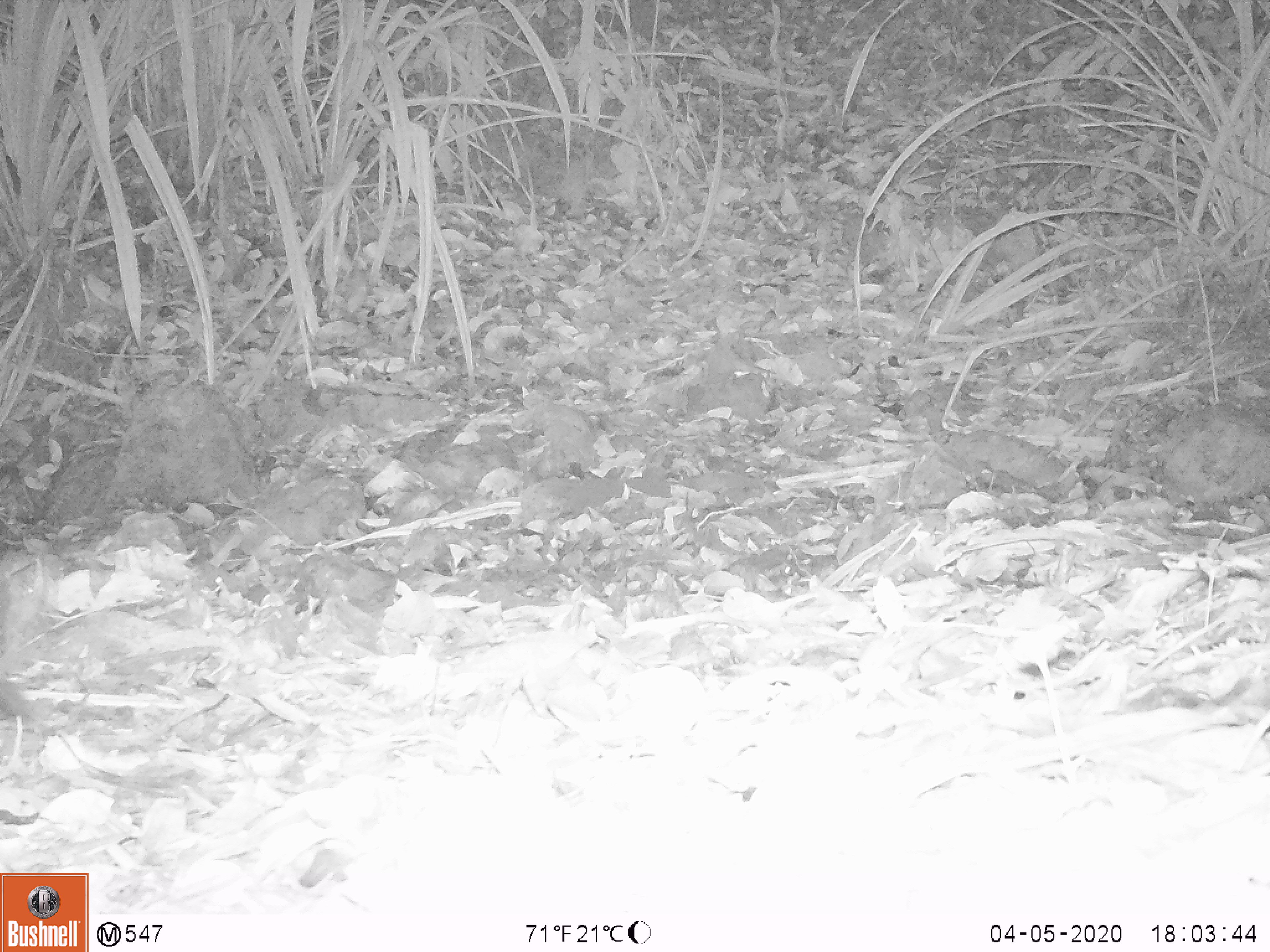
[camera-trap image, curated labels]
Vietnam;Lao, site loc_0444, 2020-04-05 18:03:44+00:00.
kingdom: Animalia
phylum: Chordata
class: Mammalia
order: Carnivora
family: Viverridae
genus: Paradoxurus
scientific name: Paradoxurus hermaphroditus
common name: common palm civet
Common palm civet (Paradoxurus hermaphroditus). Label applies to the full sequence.